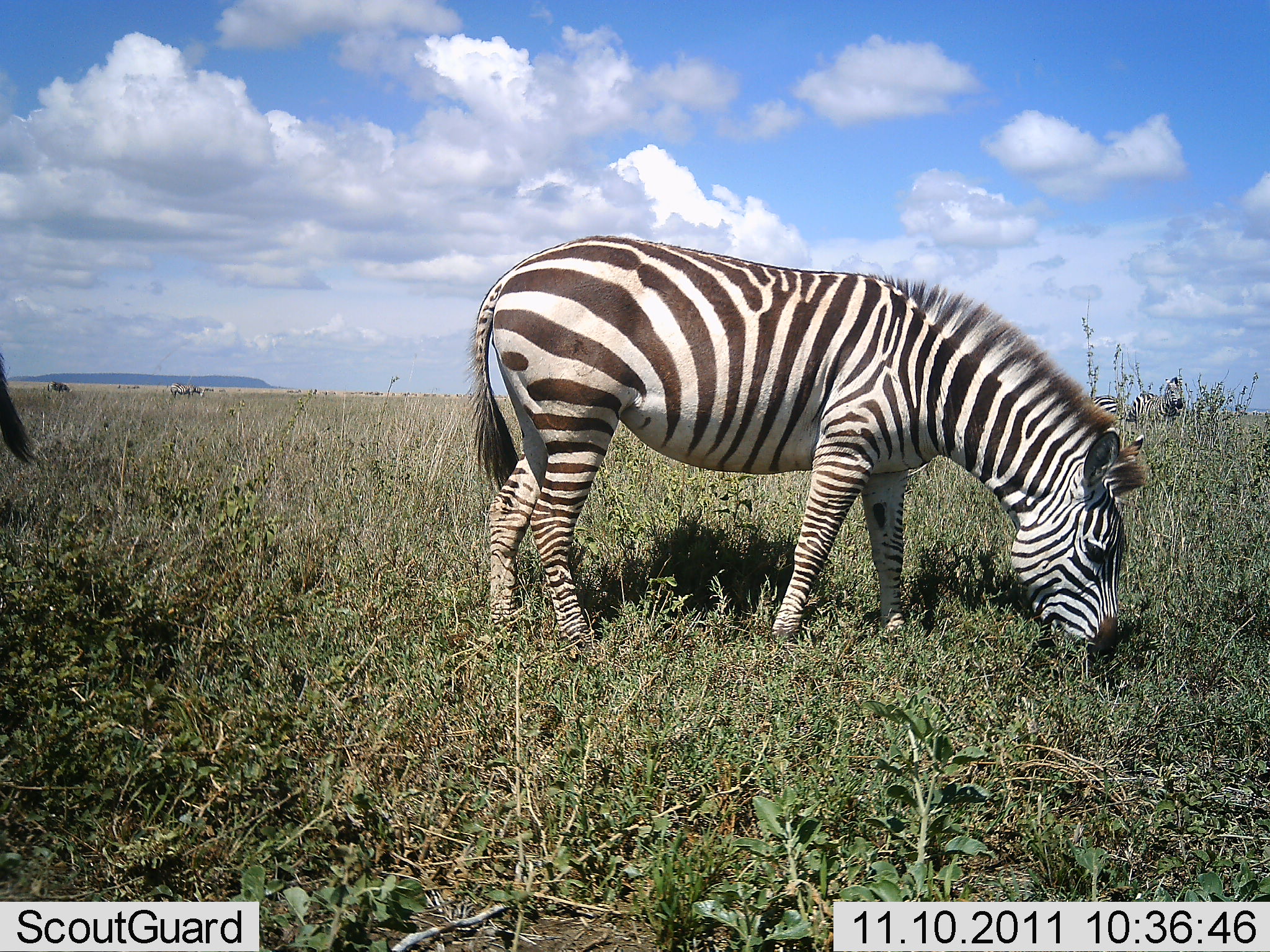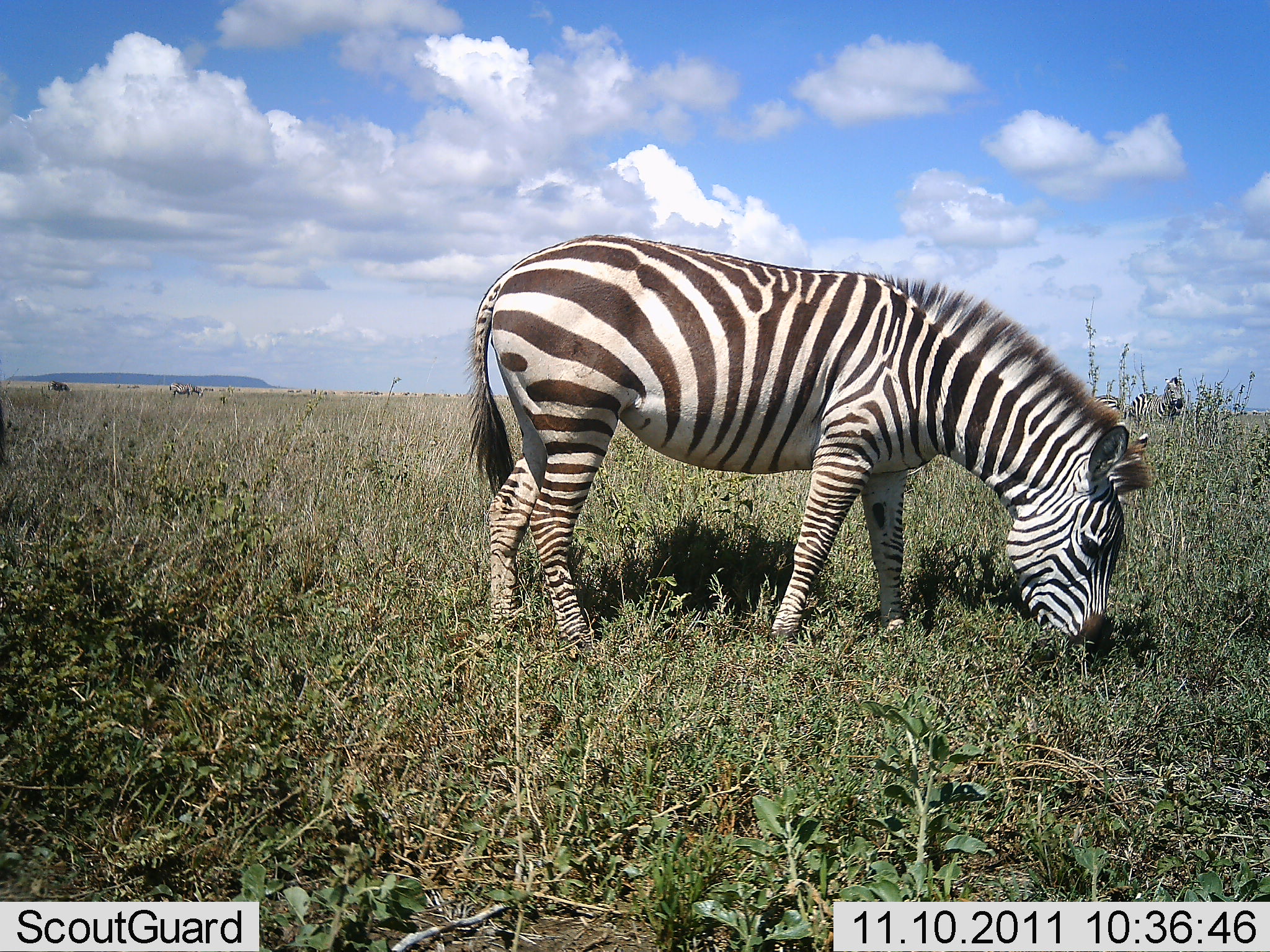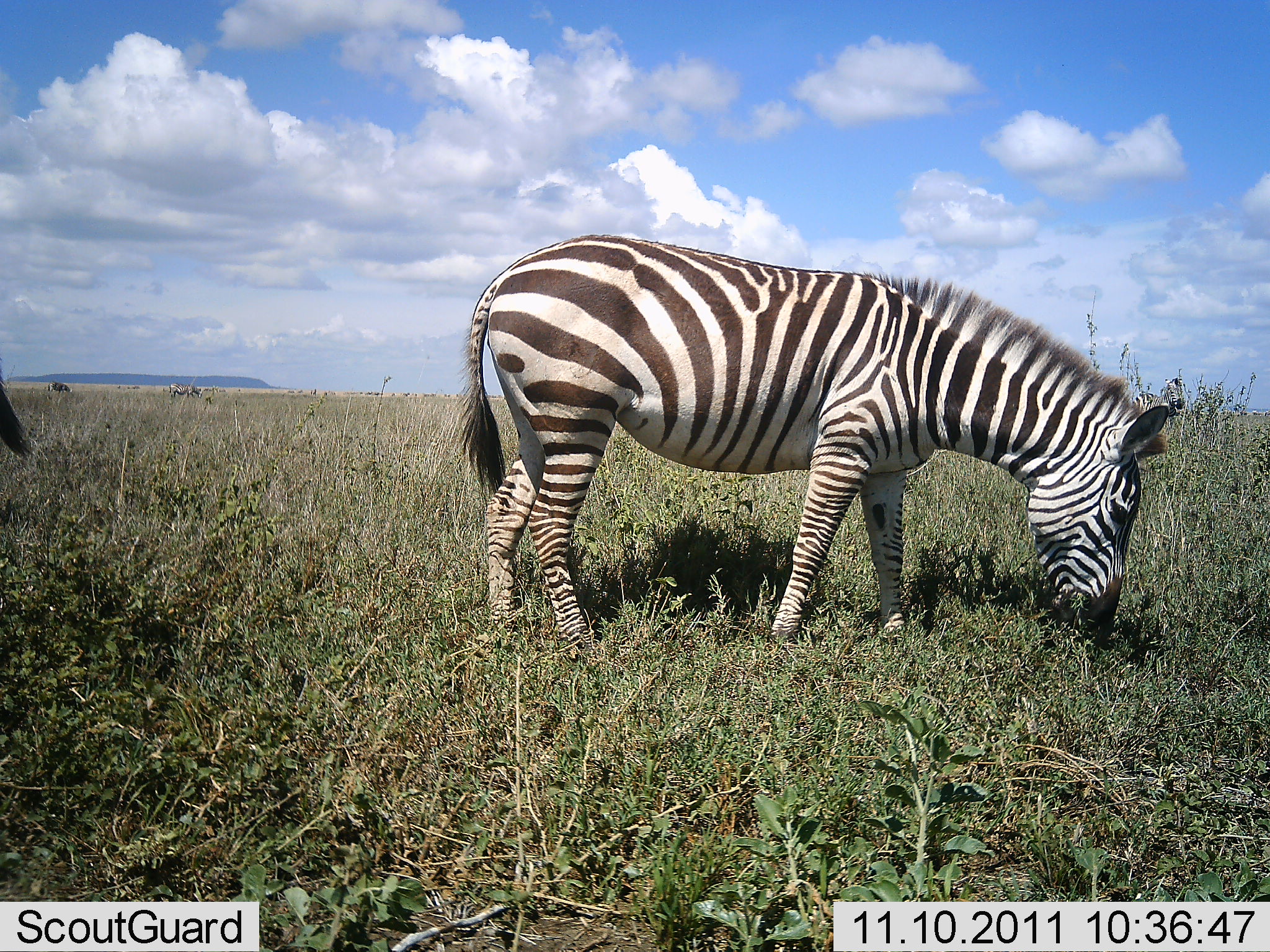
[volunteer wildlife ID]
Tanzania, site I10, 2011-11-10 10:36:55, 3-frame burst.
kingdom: Animalia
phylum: Chordata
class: Mammalia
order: Perissodactyla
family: Equidae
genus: Equus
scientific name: Equus quagga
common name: plains zebra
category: zebra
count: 2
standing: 35%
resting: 0%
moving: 0%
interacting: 0%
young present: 0%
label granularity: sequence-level